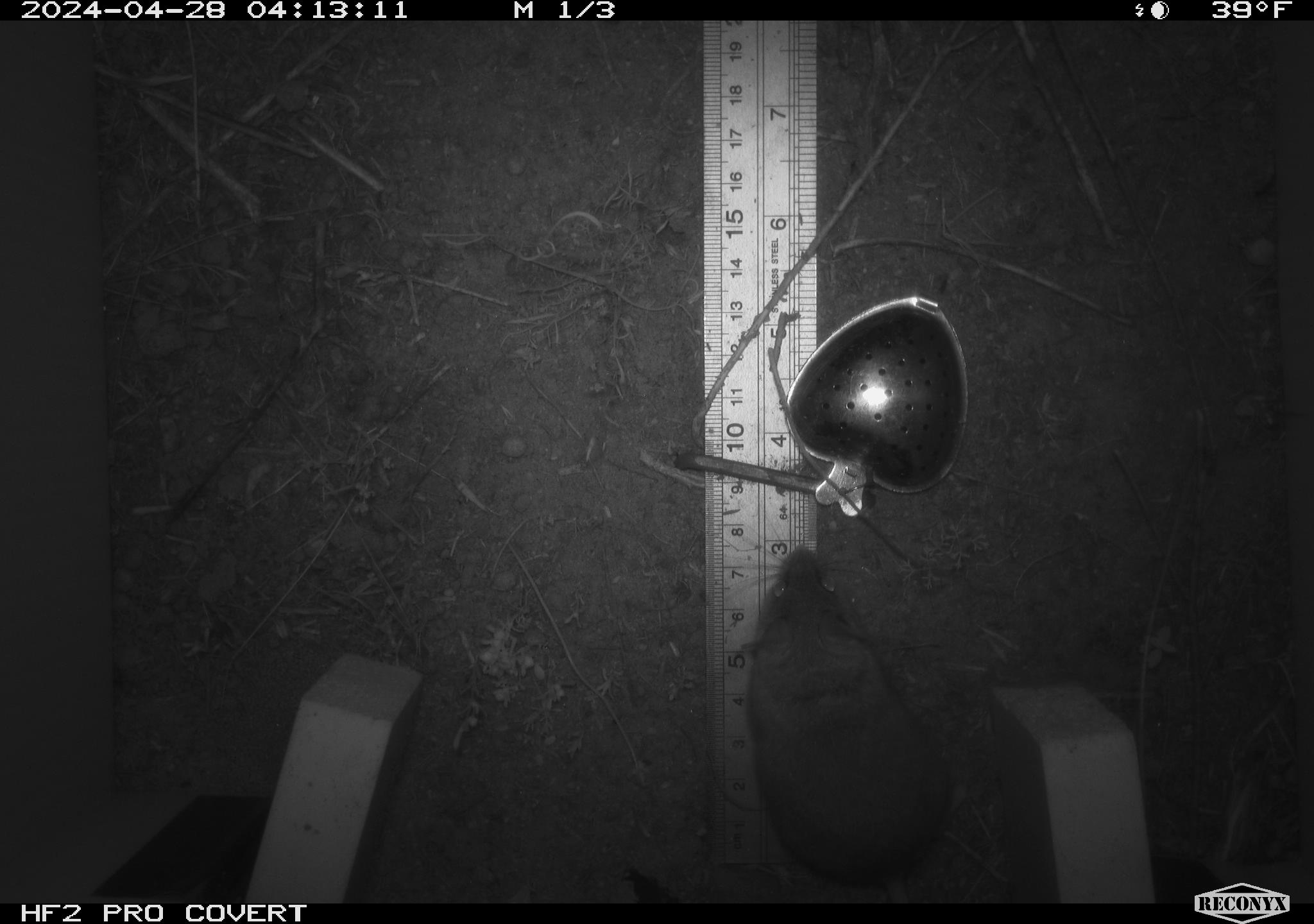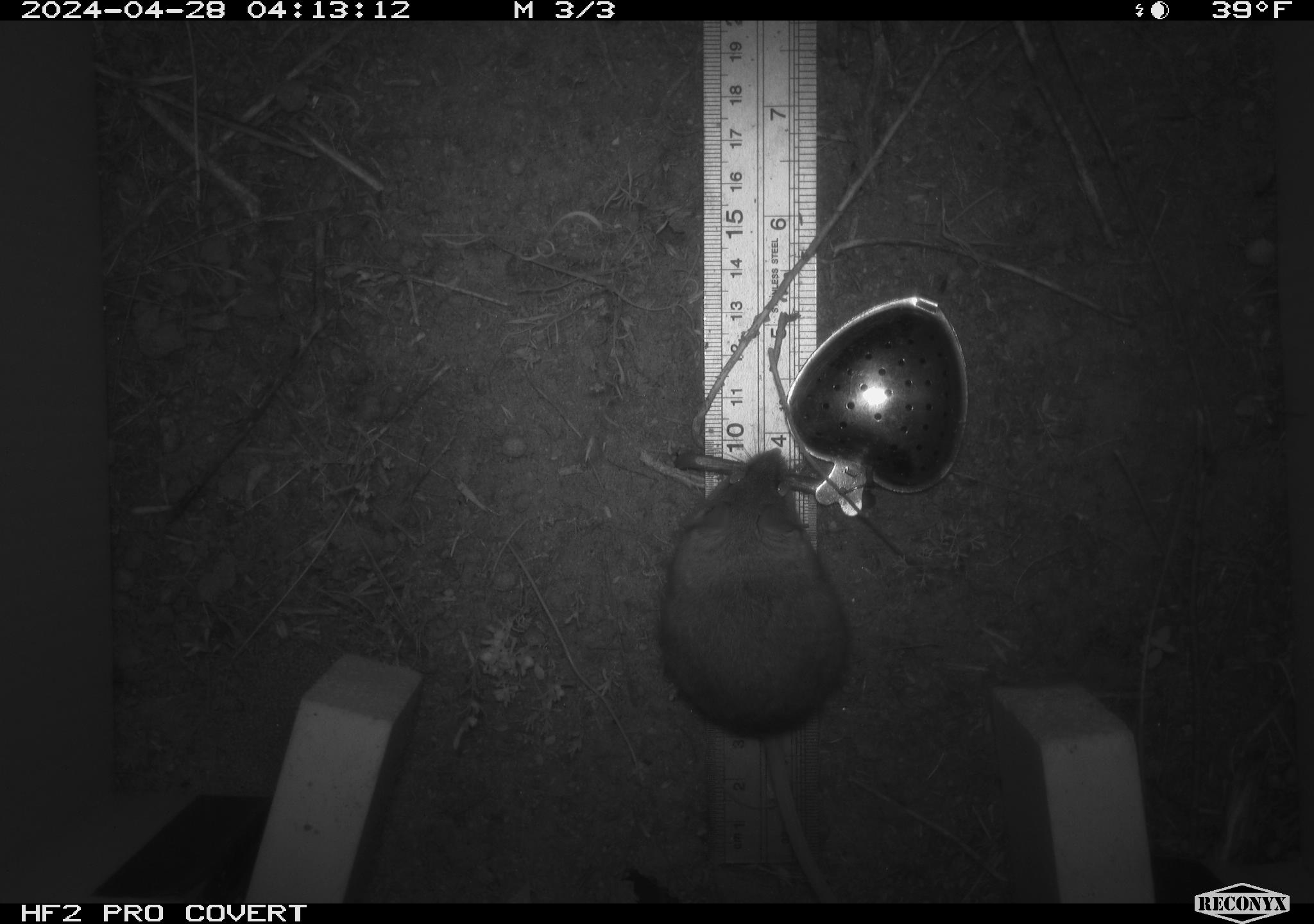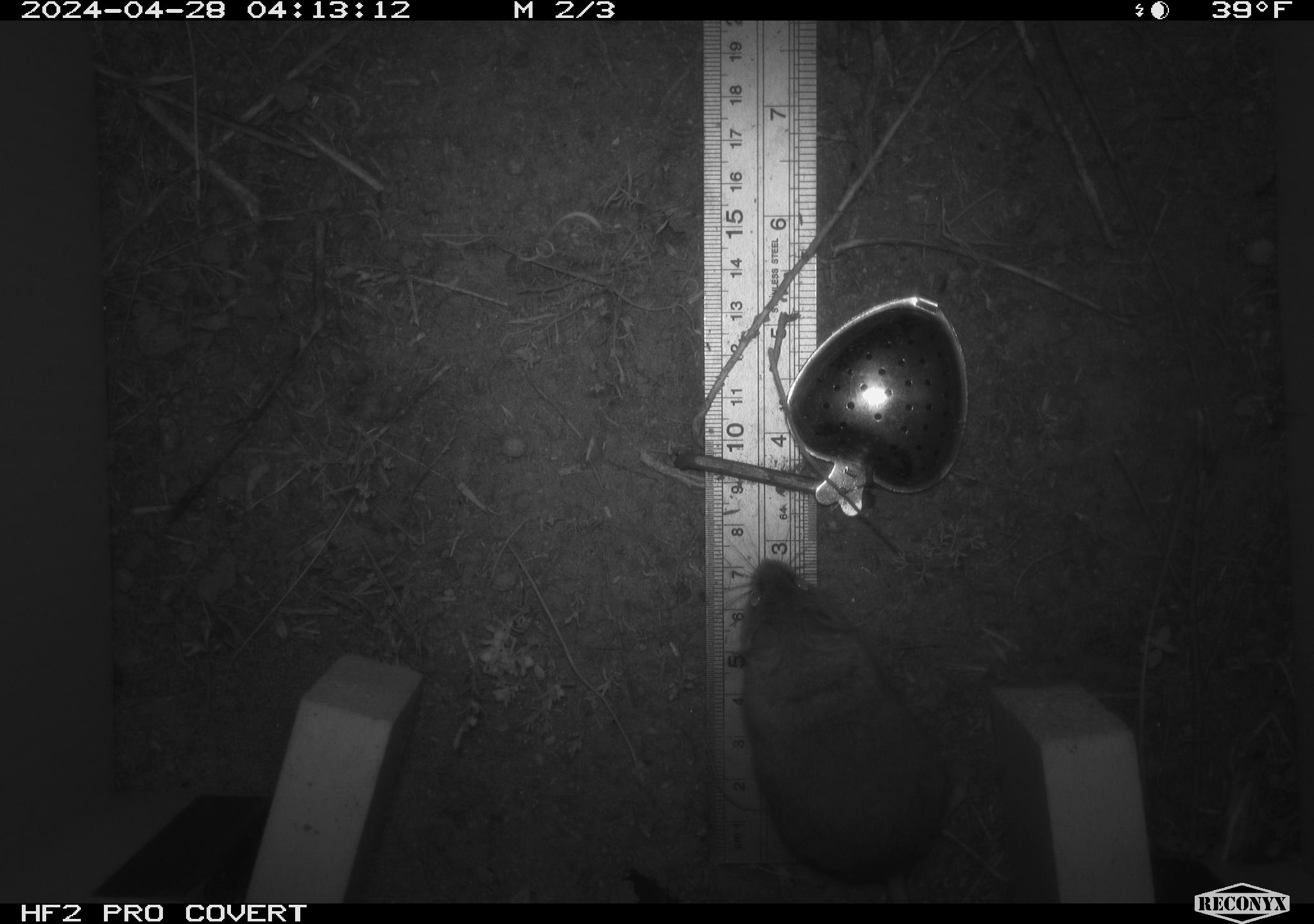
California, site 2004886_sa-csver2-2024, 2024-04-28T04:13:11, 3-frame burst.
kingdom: Animalia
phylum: Chordata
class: Mammalia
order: Rodentia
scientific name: Rodentia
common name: rodent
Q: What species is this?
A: Rodent (Rodentia).